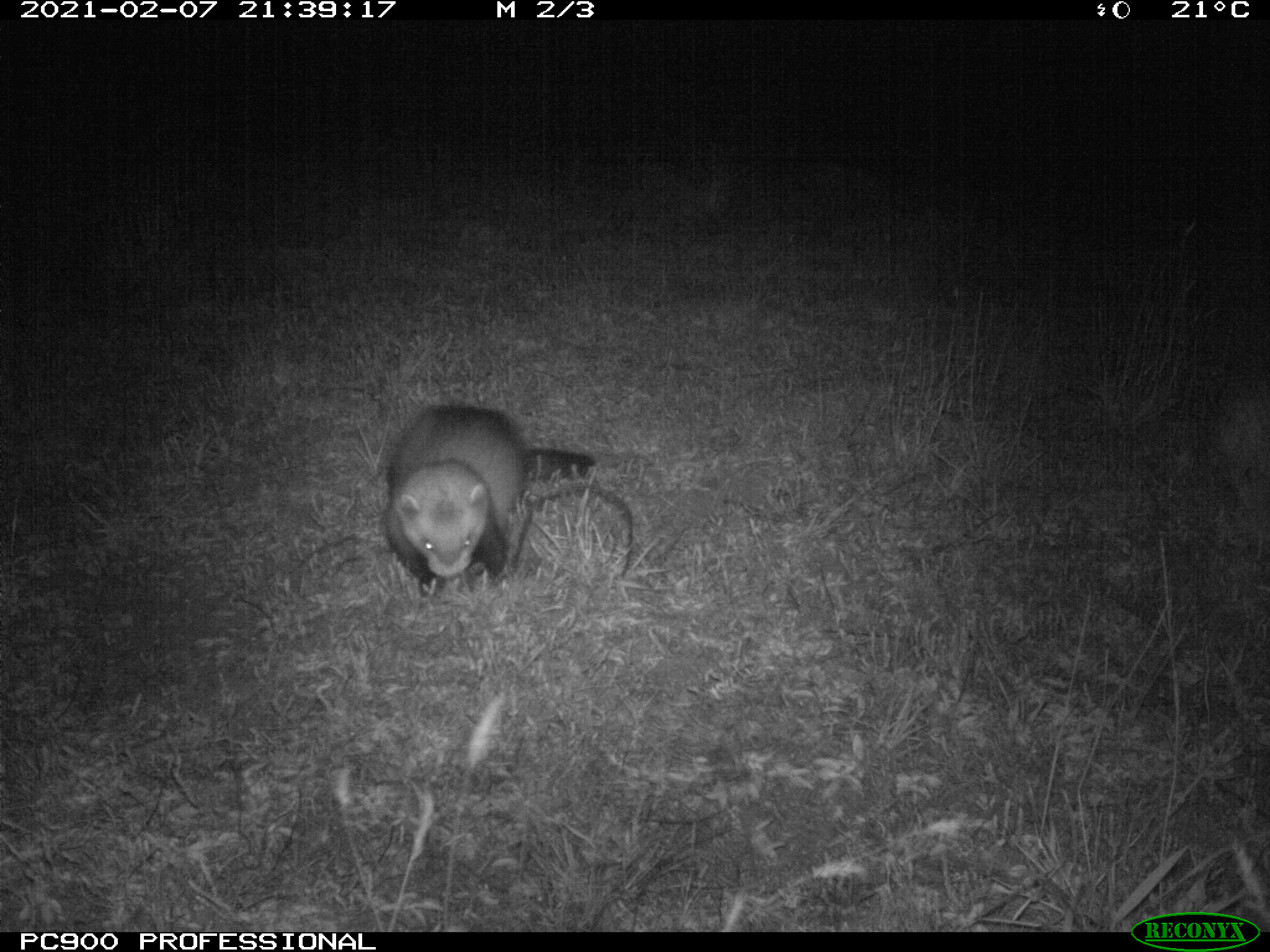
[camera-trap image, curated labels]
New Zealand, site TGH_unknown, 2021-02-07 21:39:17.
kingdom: Animalia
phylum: Chordata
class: Mammalia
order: Carnivora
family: Mustelidae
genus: Mustela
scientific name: Mustela furo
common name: ferret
Ferret (Mustela furo).